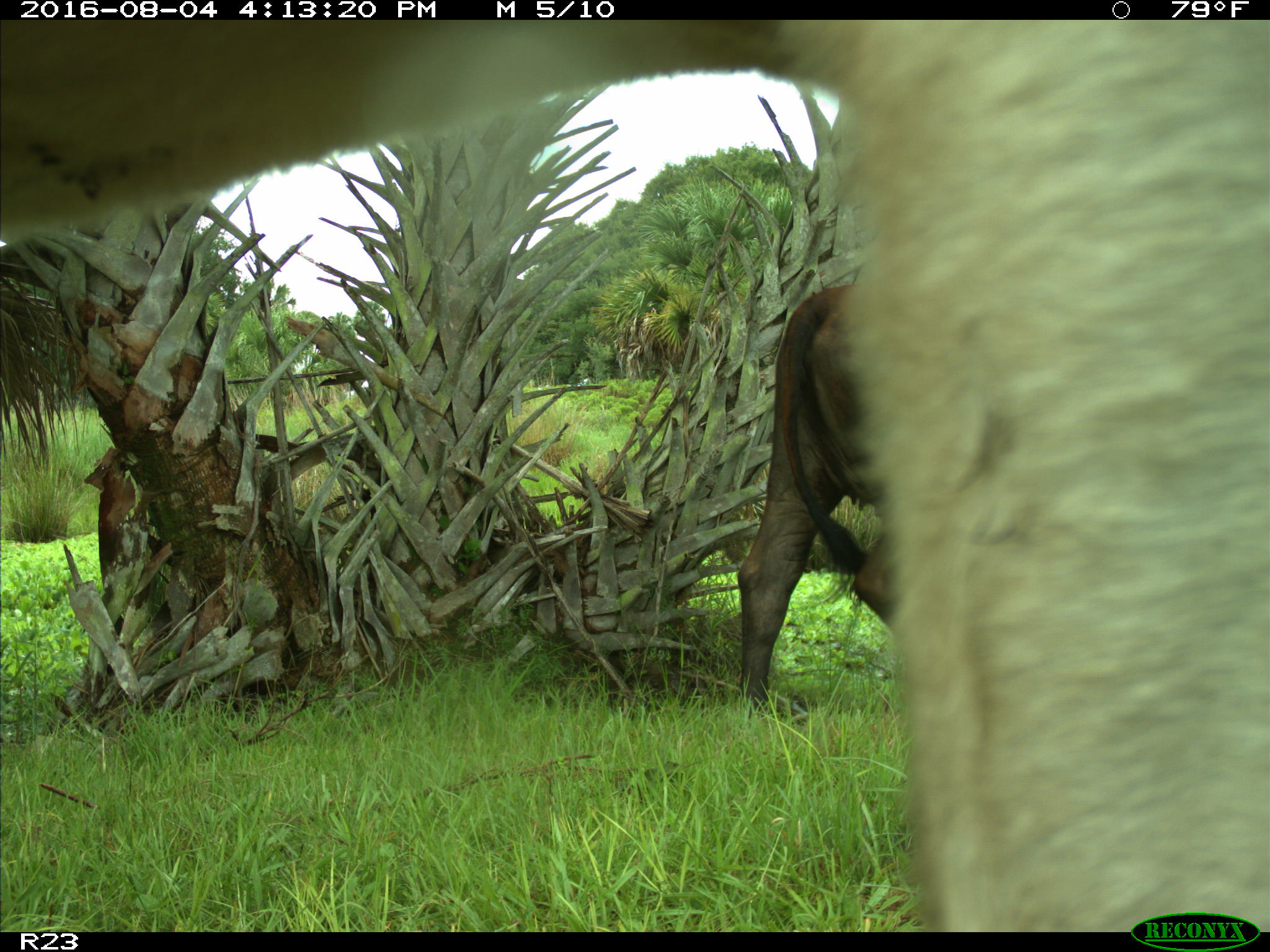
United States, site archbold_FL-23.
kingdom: Animalia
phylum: Chordata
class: Mammalia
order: Artiodactyla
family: Bovidae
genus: Bos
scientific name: Bos taurus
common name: domestic cow